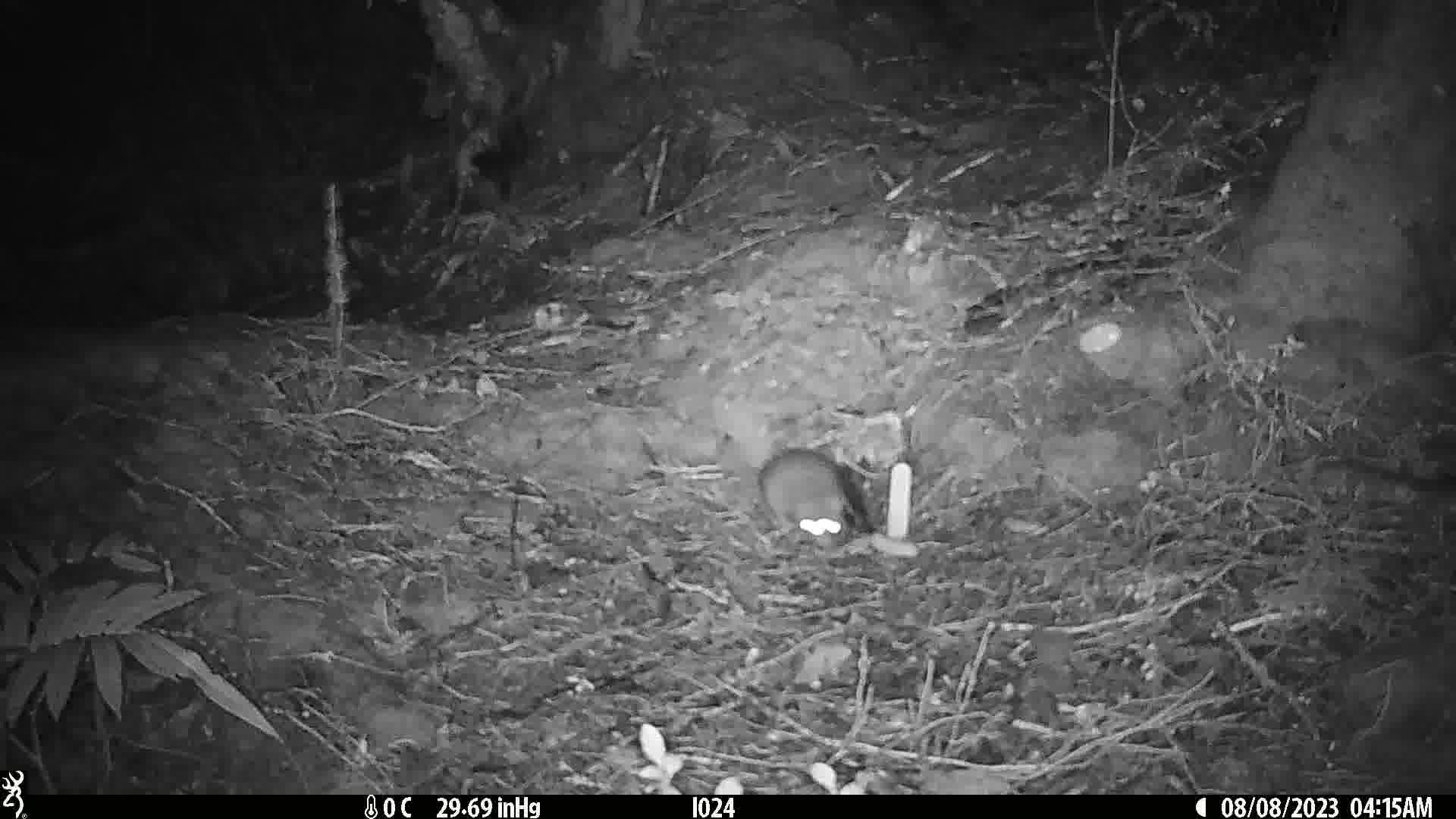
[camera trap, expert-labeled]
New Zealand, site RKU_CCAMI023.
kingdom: Animalia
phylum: Chordata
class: Mammalia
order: Rodentia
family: Muridae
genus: Rattus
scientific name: Rattus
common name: rat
Rat (Rattus).